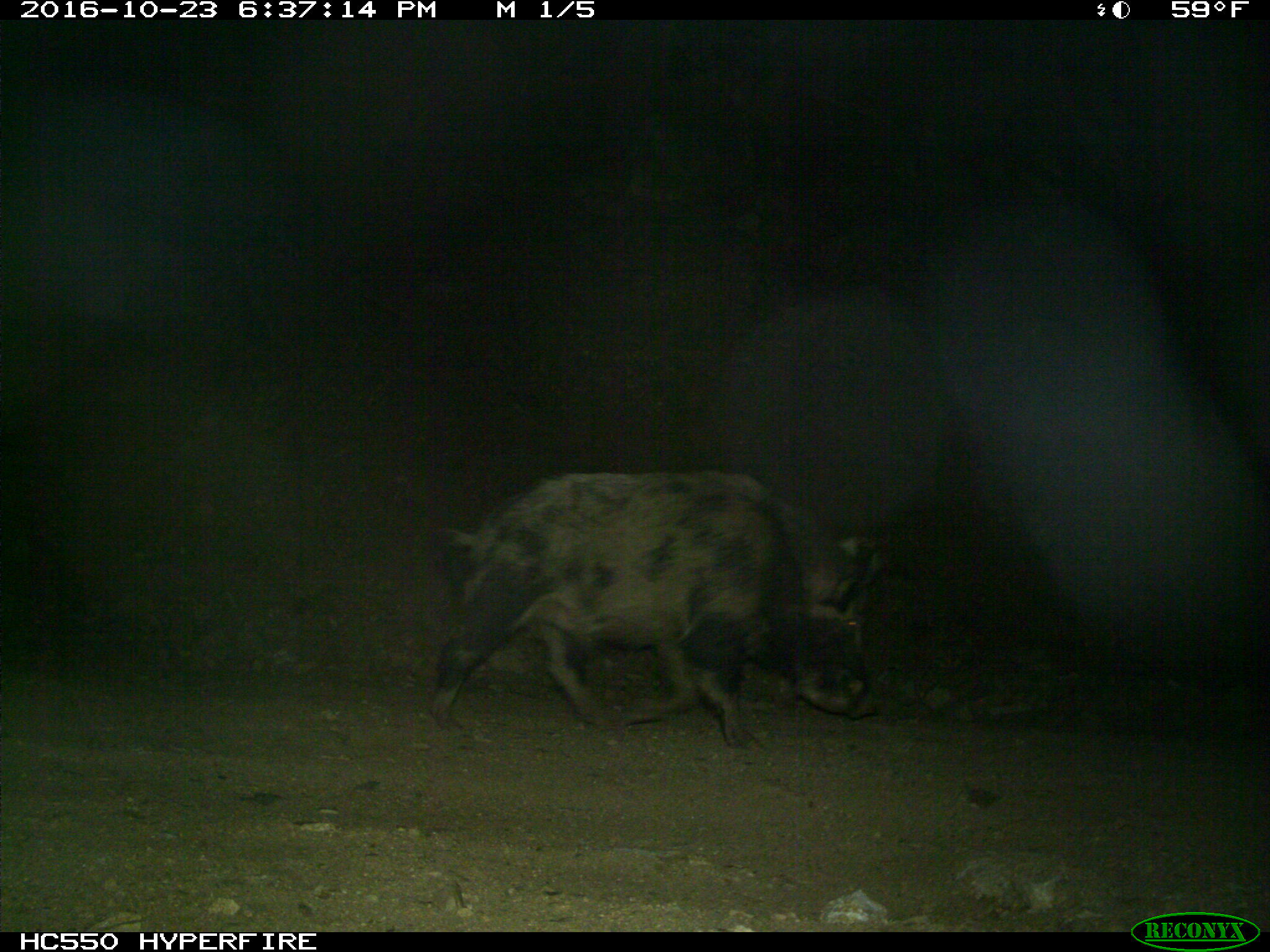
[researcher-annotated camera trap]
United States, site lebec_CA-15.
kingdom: Animalia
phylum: Chordata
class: Mammalia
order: Artiodactyla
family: Suidae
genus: Sus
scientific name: Sus scrofa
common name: wild boar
Sus scrofa (wild boar).